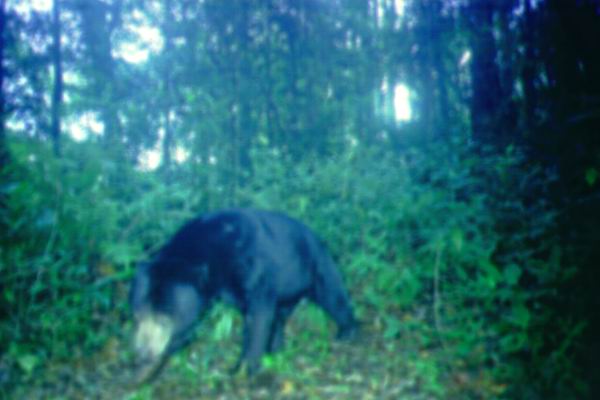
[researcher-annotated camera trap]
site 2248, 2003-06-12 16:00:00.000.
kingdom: Animalia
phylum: Chordata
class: Mammalia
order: Carnivora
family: Ursidae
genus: Helarctos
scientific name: Helarctos malayanus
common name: sun bear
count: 1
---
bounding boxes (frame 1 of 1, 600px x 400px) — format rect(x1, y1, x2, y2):
helarctos malayanus: rect(119, 206, 360, 392)